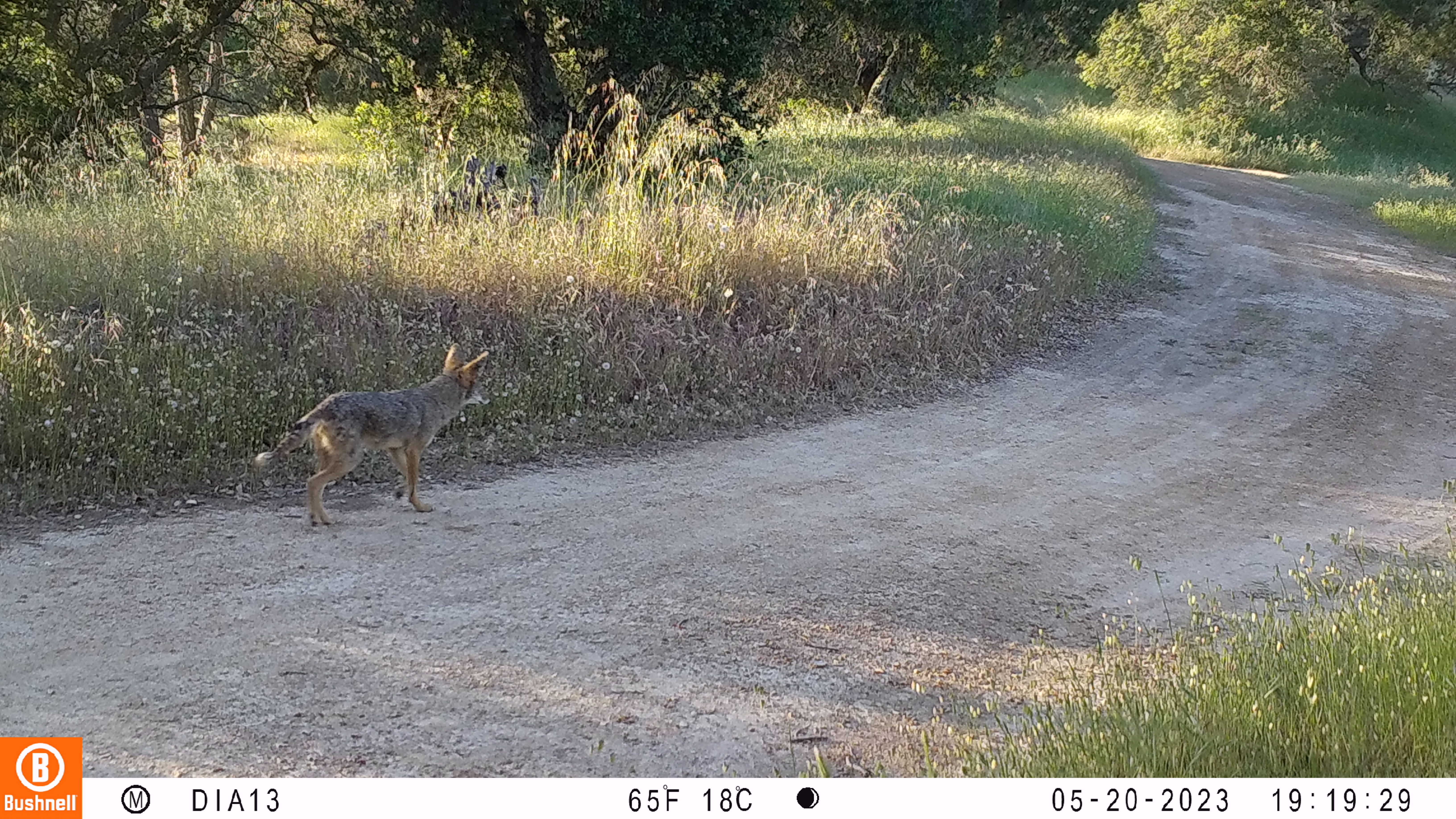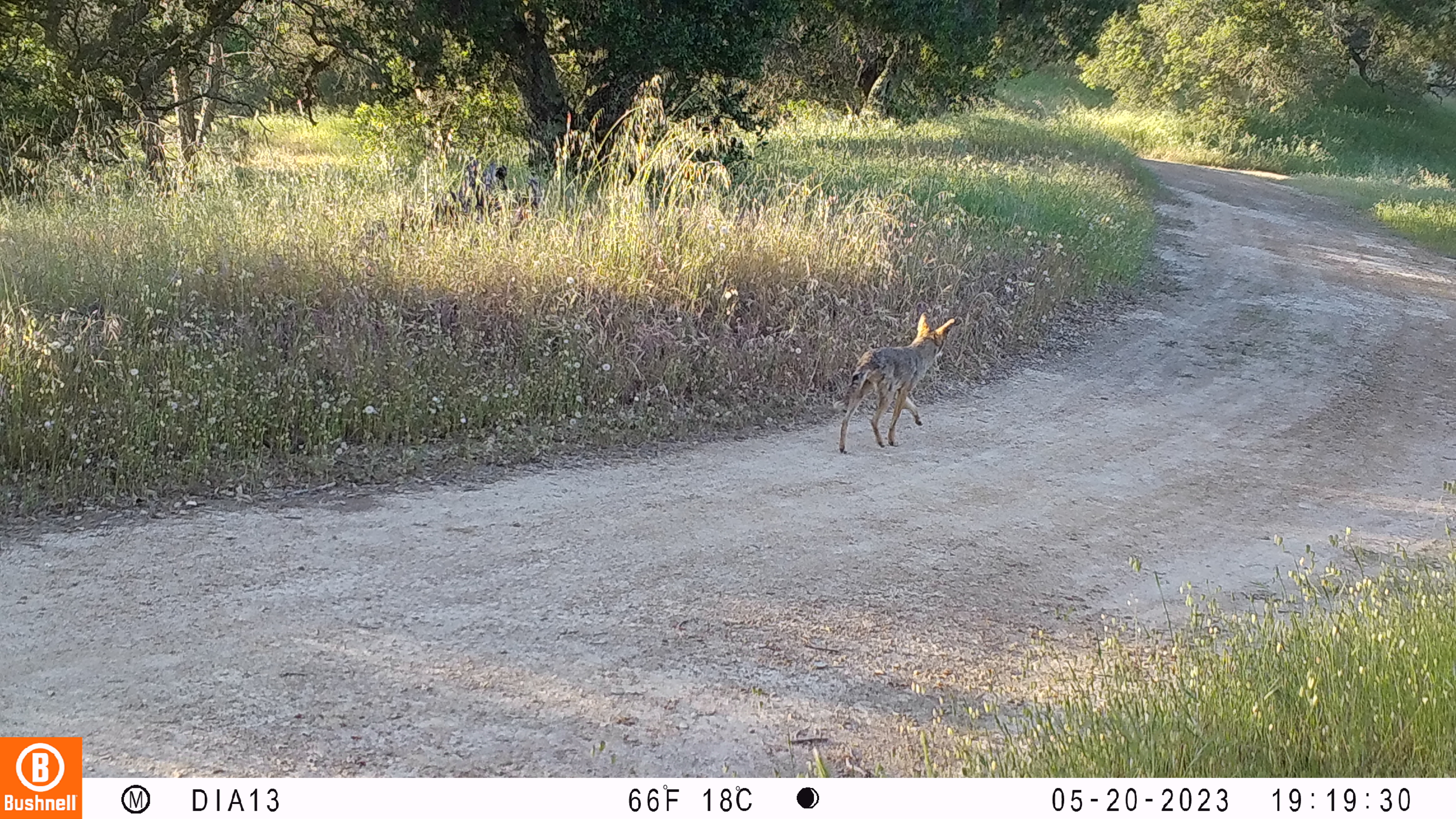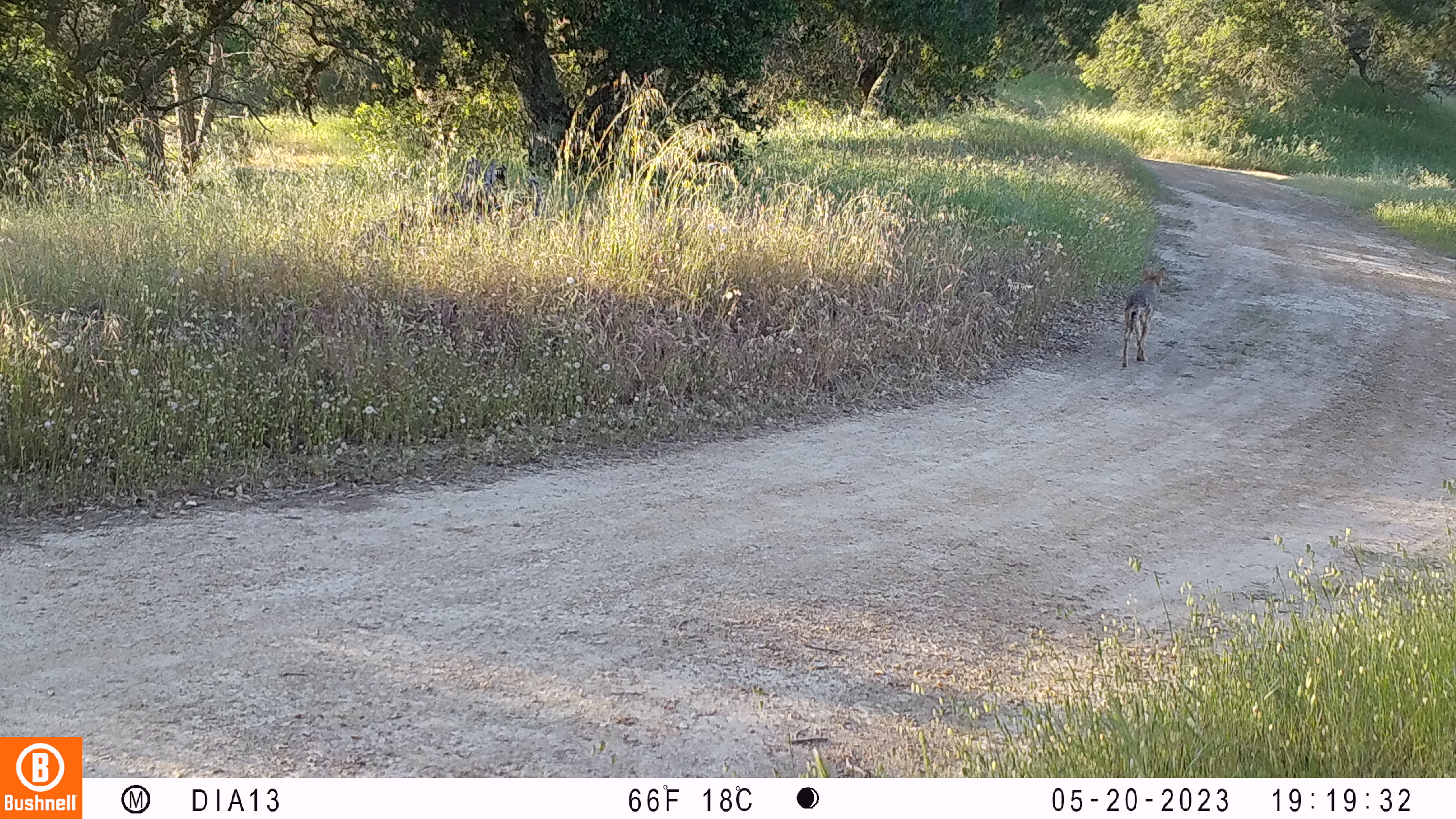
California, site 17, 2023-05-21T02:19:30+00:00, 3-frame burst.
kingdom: Animalia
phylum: Chordata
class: Mammalia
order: Carnivora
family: Canidae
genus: Canis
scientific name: Canis latrans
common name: coyote